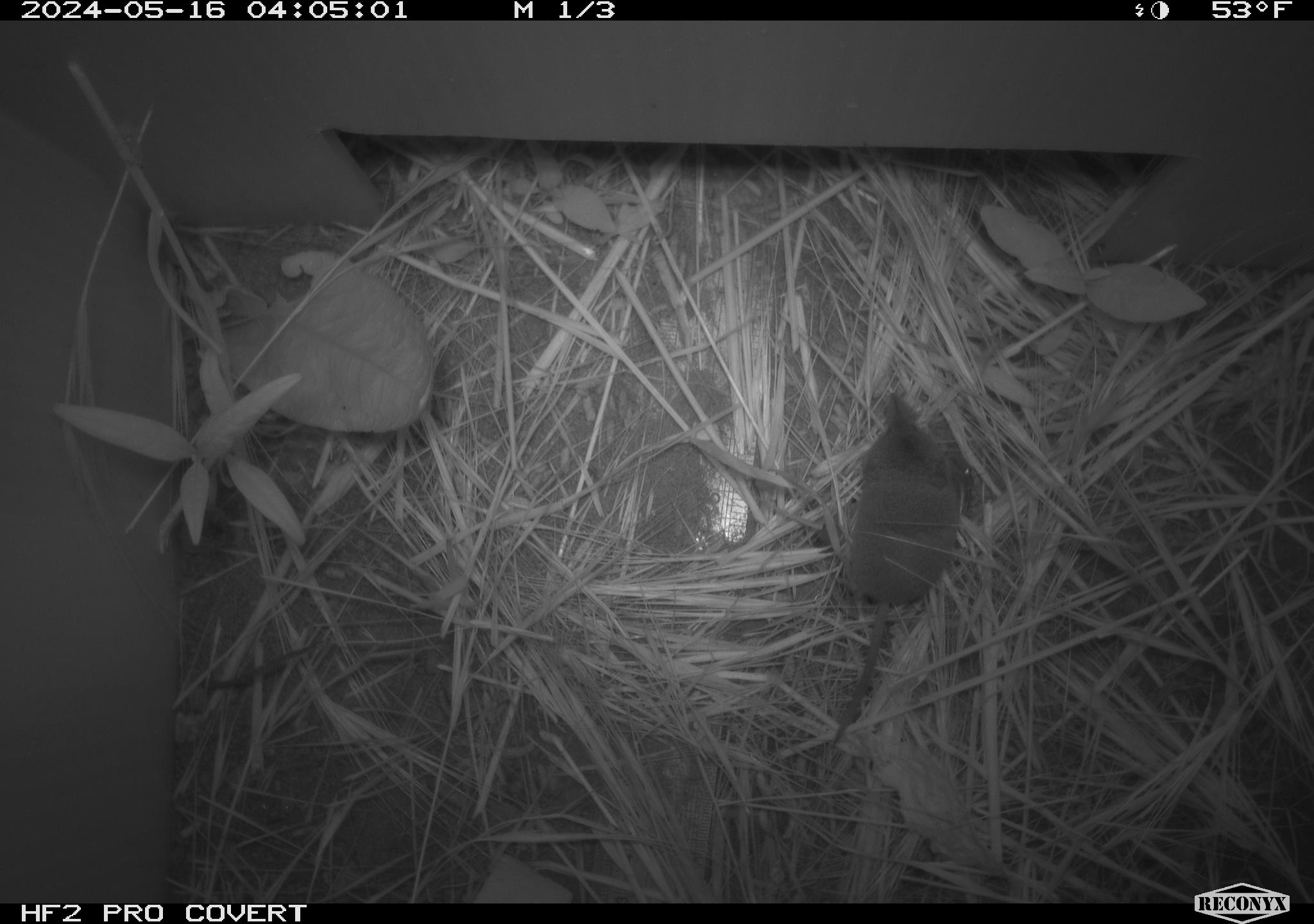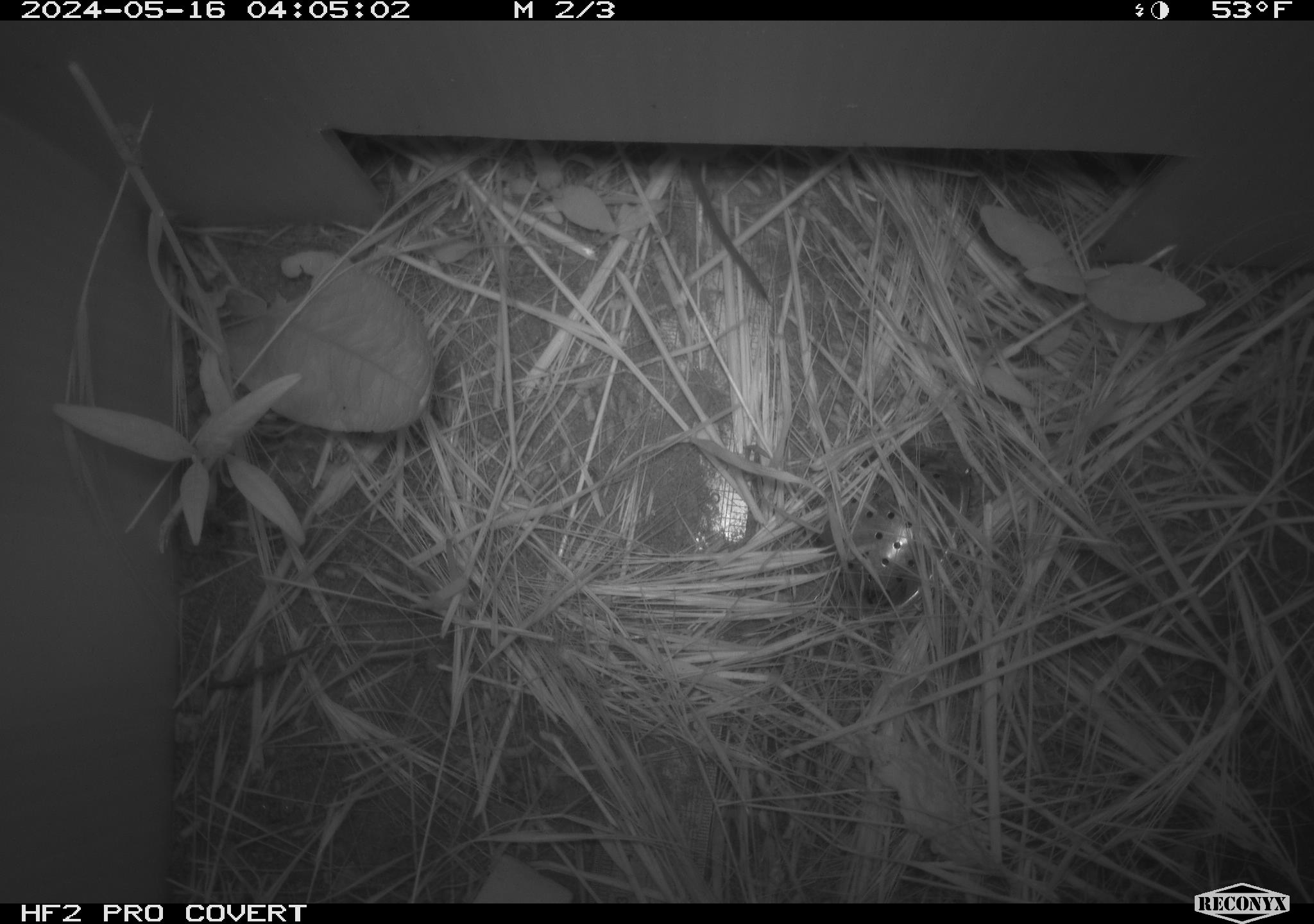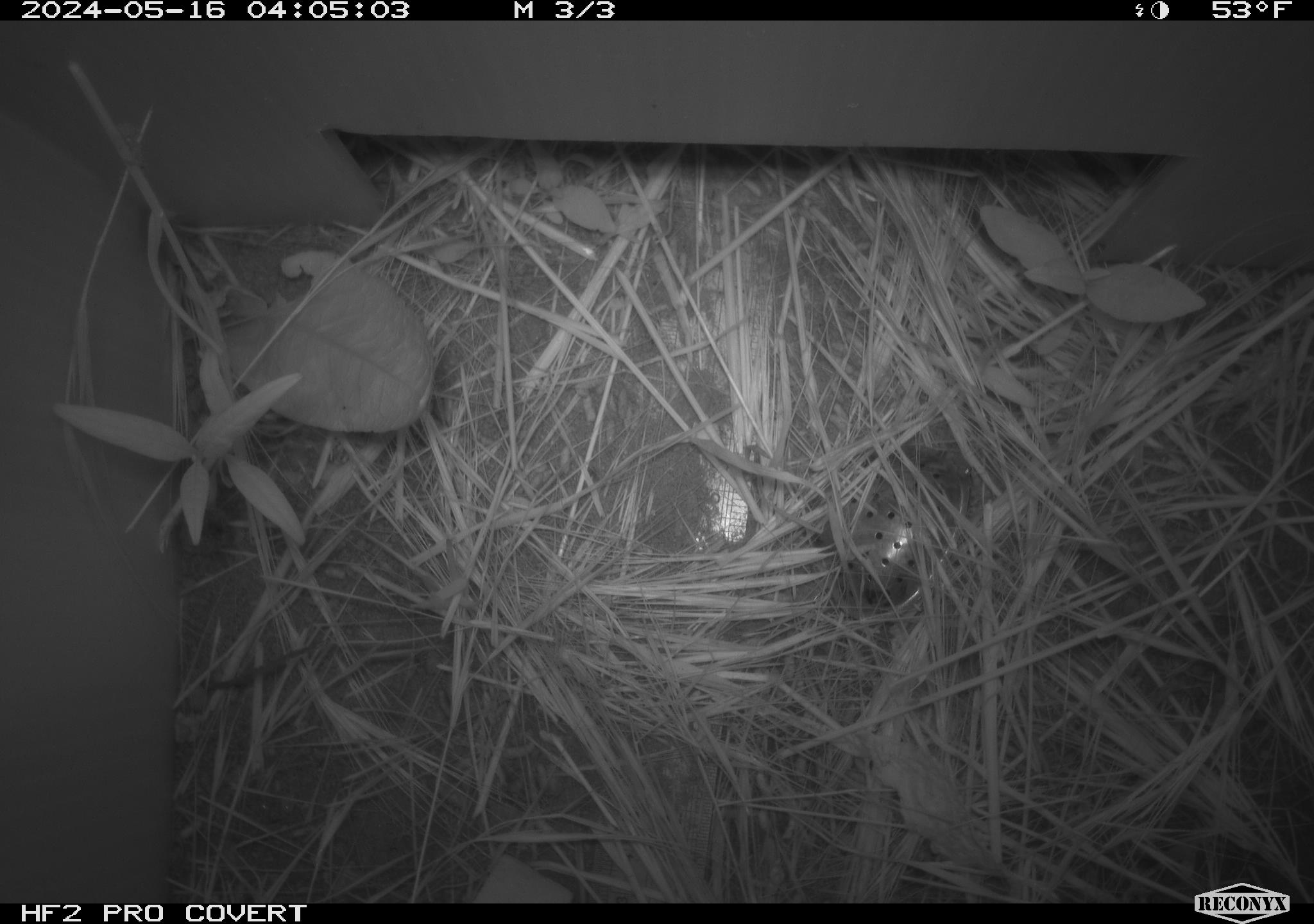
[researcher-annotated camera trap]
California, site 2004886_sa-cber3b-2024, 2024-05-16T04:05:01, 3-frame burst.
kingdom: Animalia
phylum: Chordata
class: Mammalia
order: Eulipotyphla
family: Soricidae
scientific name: Soricidae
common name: shrews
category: soricidae family